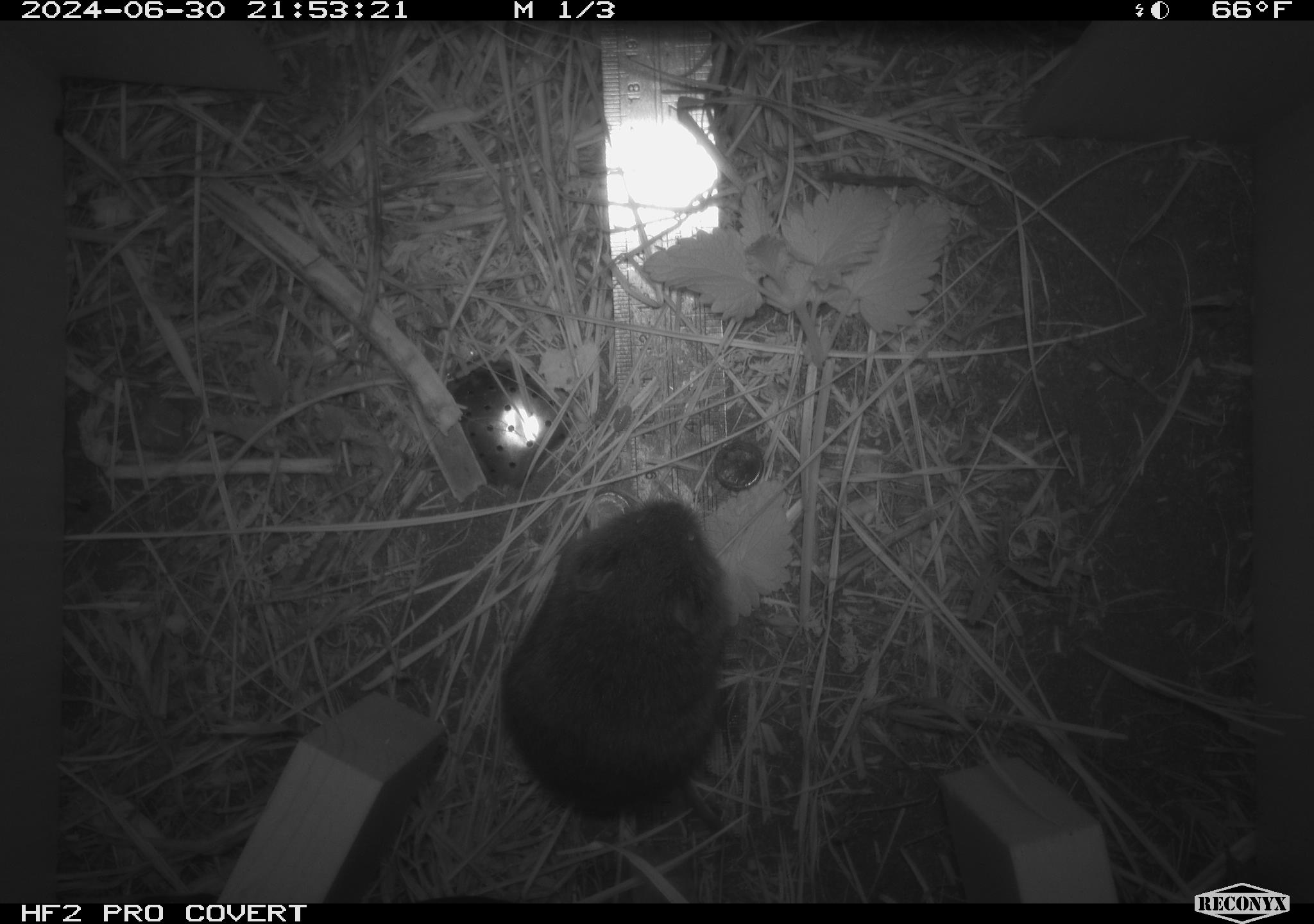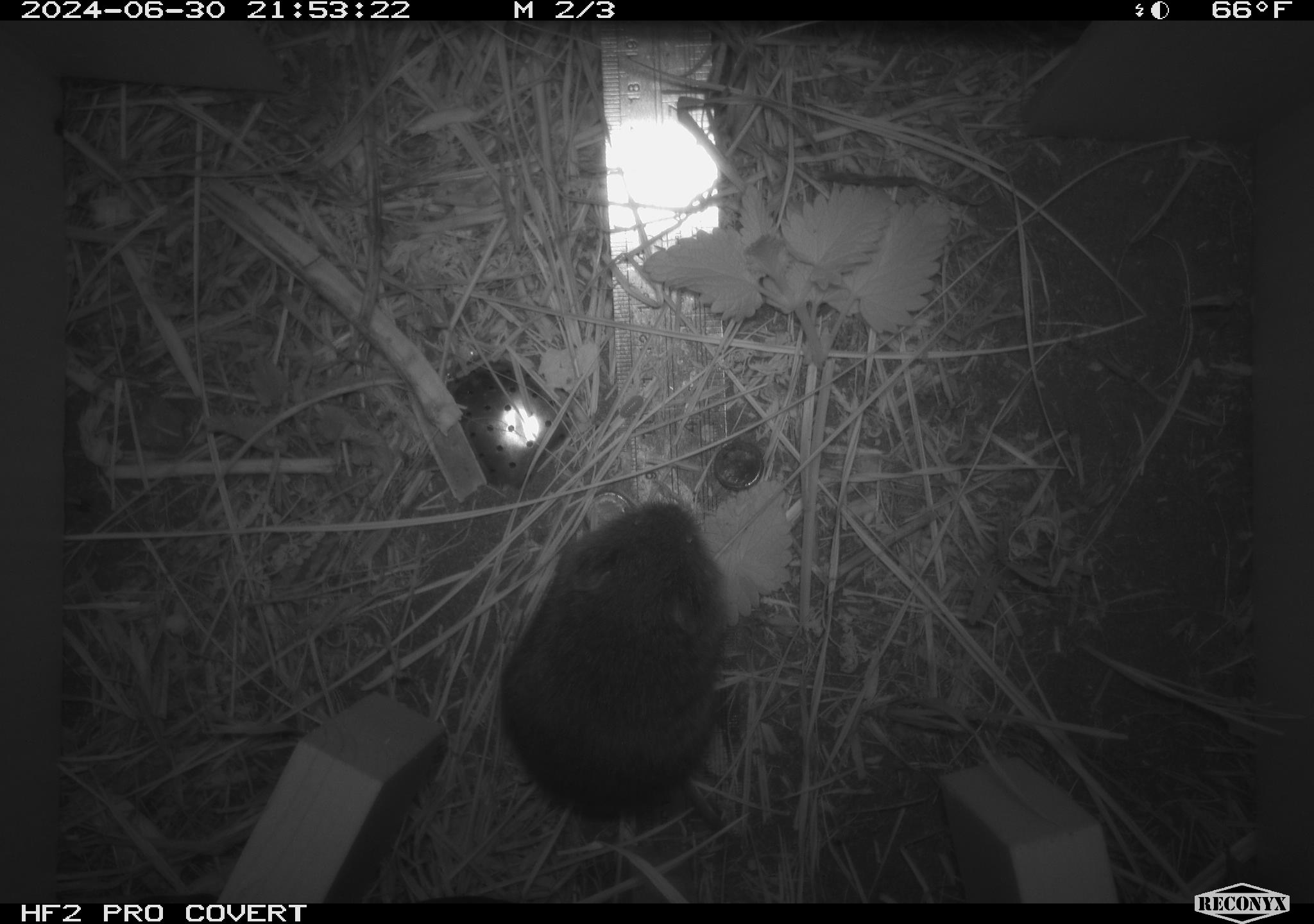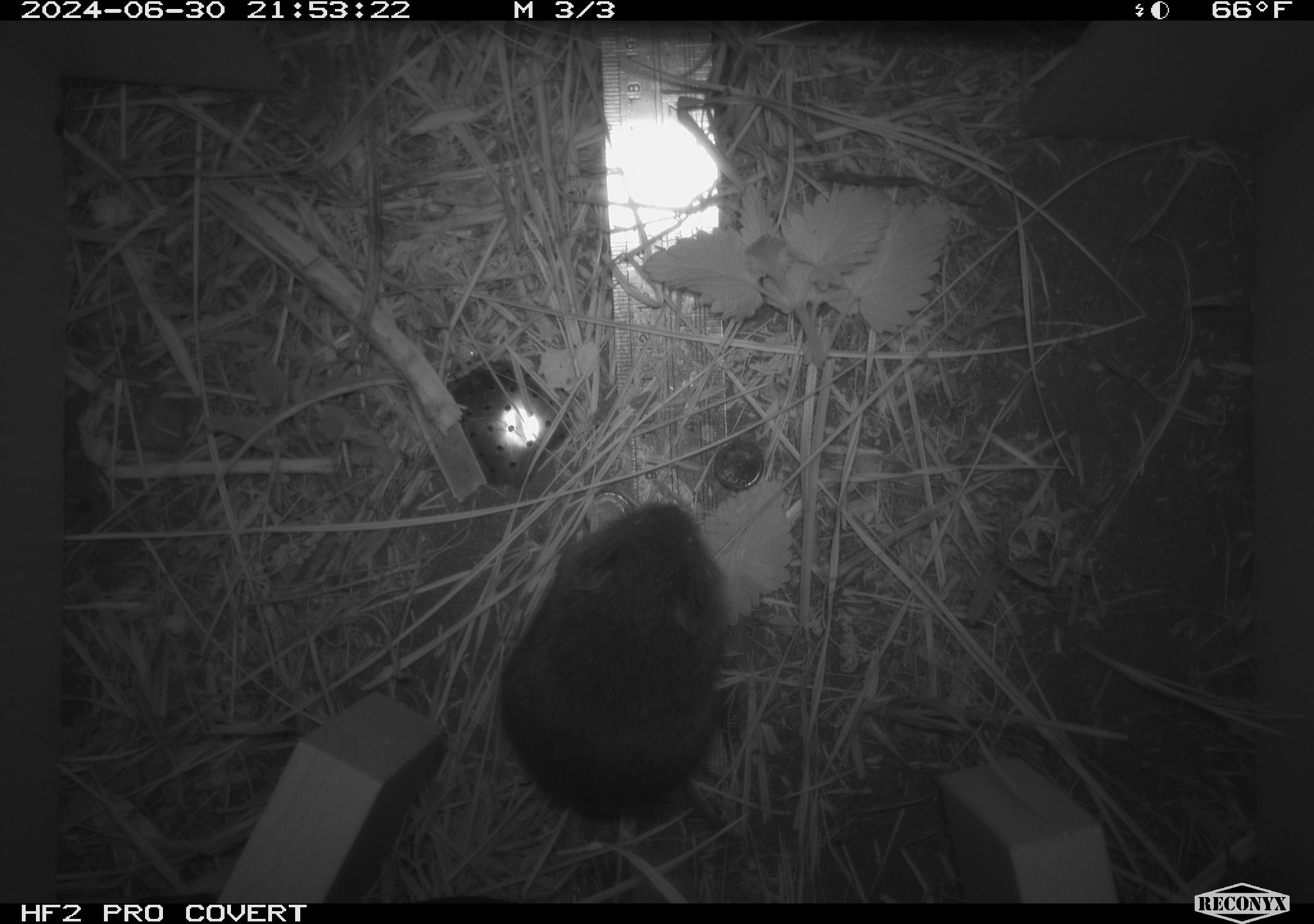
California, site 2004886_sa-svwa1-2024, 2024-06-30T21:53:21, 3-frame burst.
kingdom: Animalia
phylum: Chordata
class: Mammalia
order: Rodentia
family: Cricetidae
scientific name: Arvicolinae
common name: voles, lemmings, and muskrats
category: arvicolinae subfamily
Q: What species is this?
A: Arvicolinae subfamily (voles, lemmings, and muskrats) (Arvicolinae).